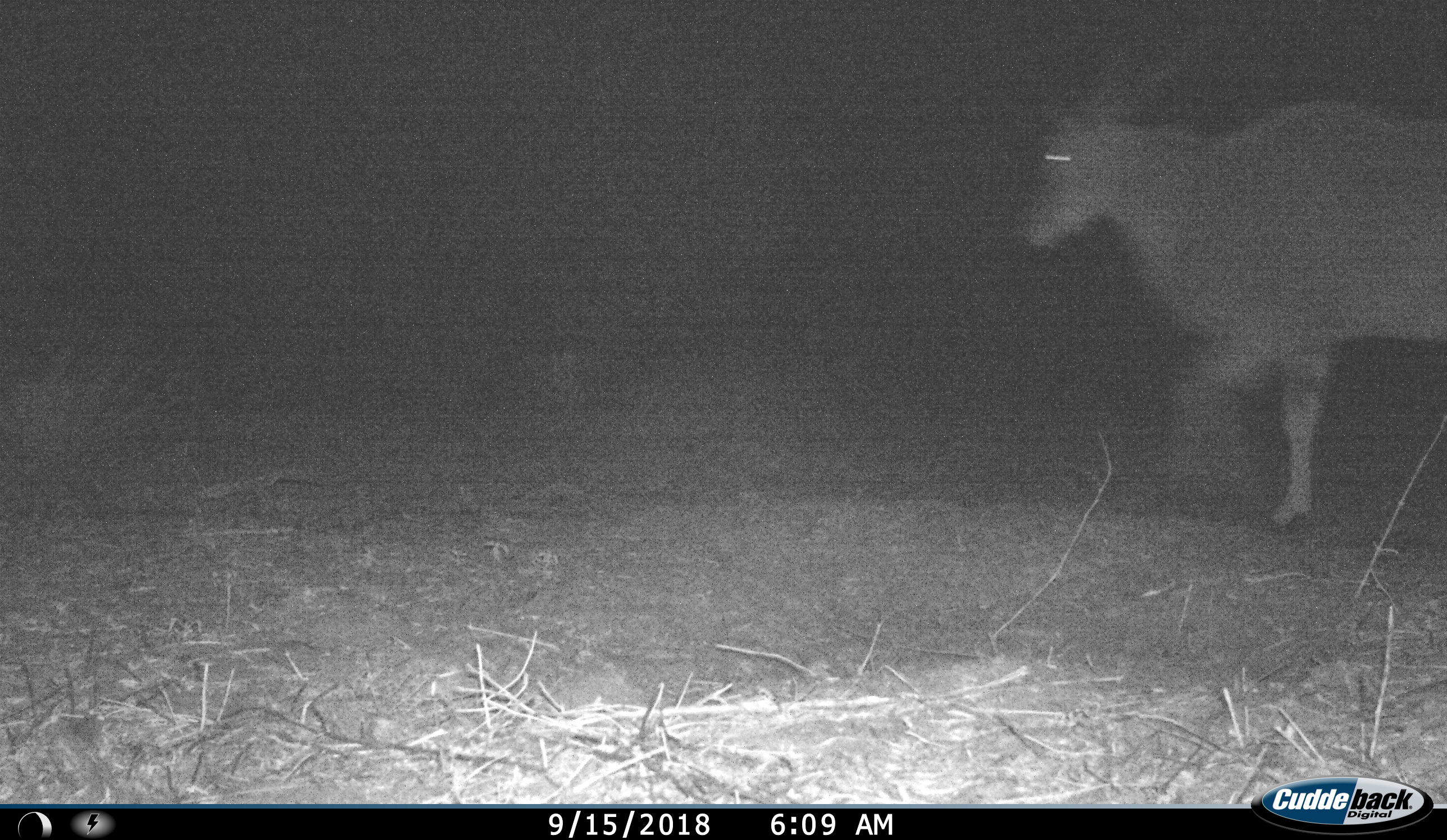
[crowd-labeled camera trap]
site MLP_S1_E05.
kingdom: Animalia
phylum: Chordata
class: Mammalia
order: Artiodactyla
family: Bovidae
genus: Tragelaphus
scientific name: Tragelaphus oryx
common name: eland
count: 1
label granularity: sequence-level